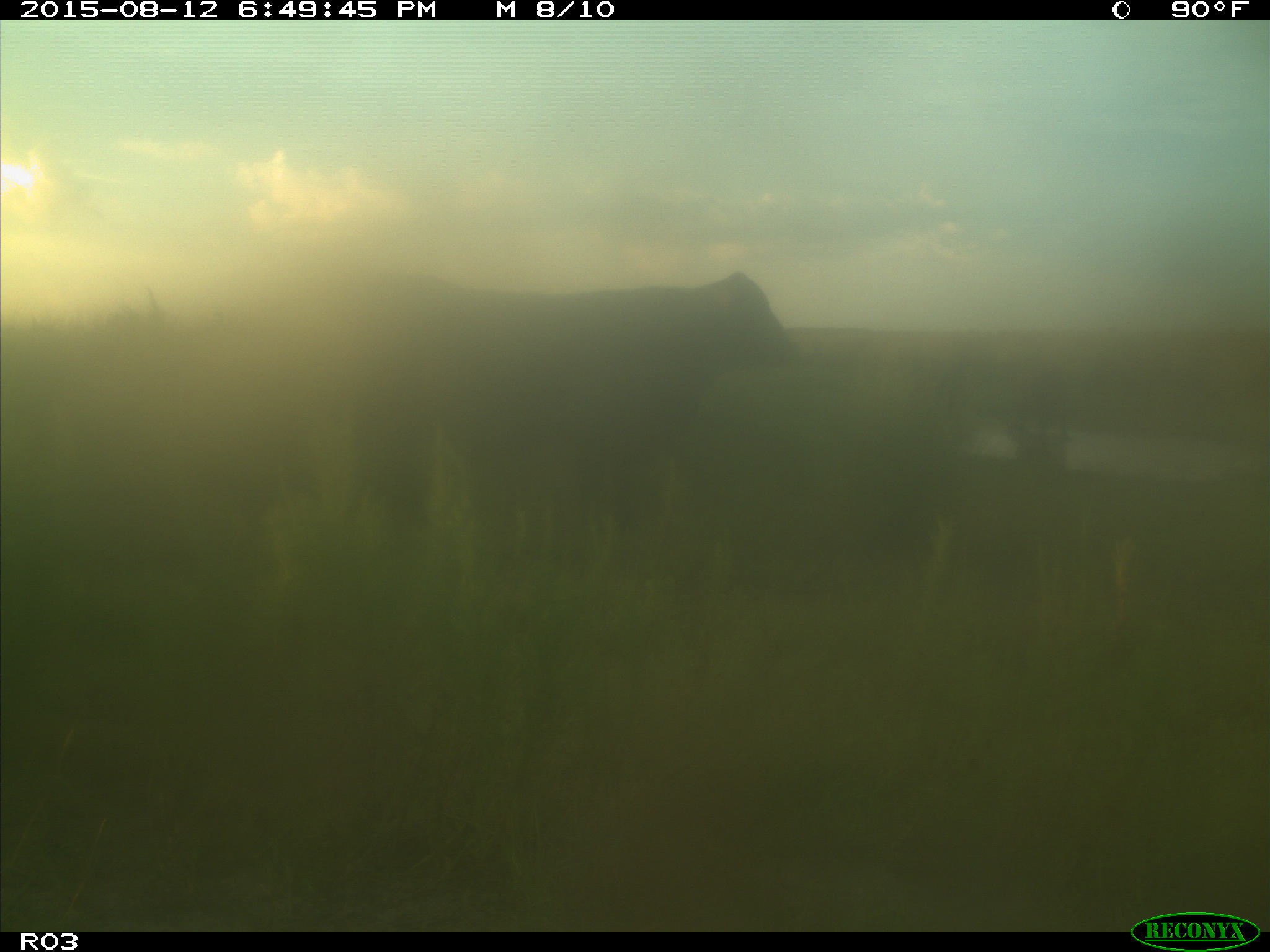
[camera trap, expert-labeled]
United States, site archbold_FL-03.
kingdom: Animalia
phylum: Chordata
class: Mammalia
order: Artiodactyla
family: Bovidae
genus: Bos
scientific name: Bos taurus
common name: domestic cow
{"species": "Bos taurus (domestic cow)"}